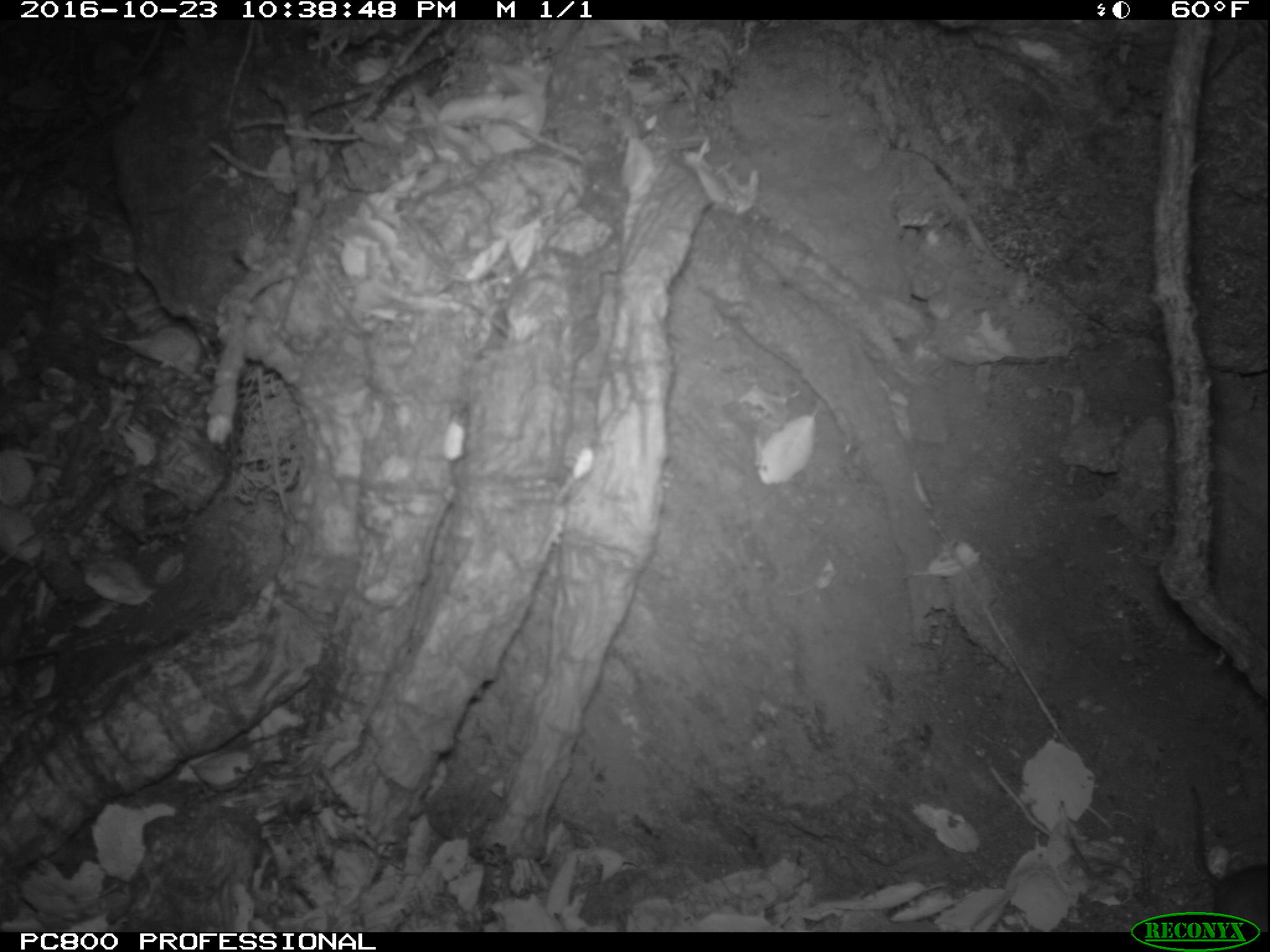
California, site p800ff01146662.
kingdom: Animalia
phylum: Chordata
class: Mammalia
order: Rodentia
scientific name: Rodentia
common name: rodent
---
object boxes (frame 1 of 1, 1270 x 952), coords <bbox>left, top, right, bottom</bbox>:
rodent: <bbox>1182, 780, 1269, 933</bbox>